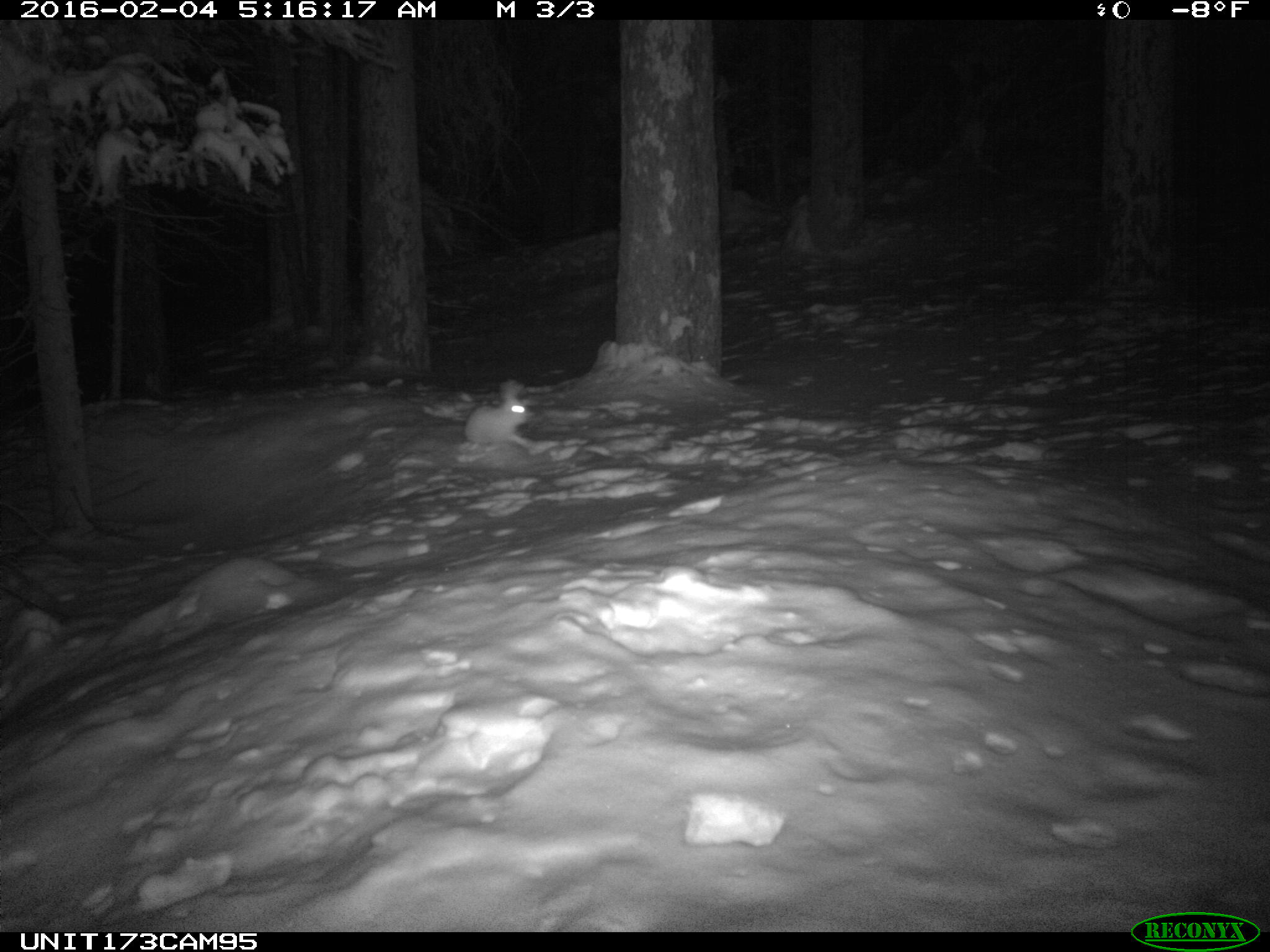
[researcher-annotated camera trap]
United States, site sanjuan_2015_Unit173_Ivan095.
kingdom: Animalia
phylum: Chordata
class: Mammalia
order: Lagomorpha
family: Leporidae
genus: Lepus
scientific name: Lepus americanus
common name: snowshoe hare